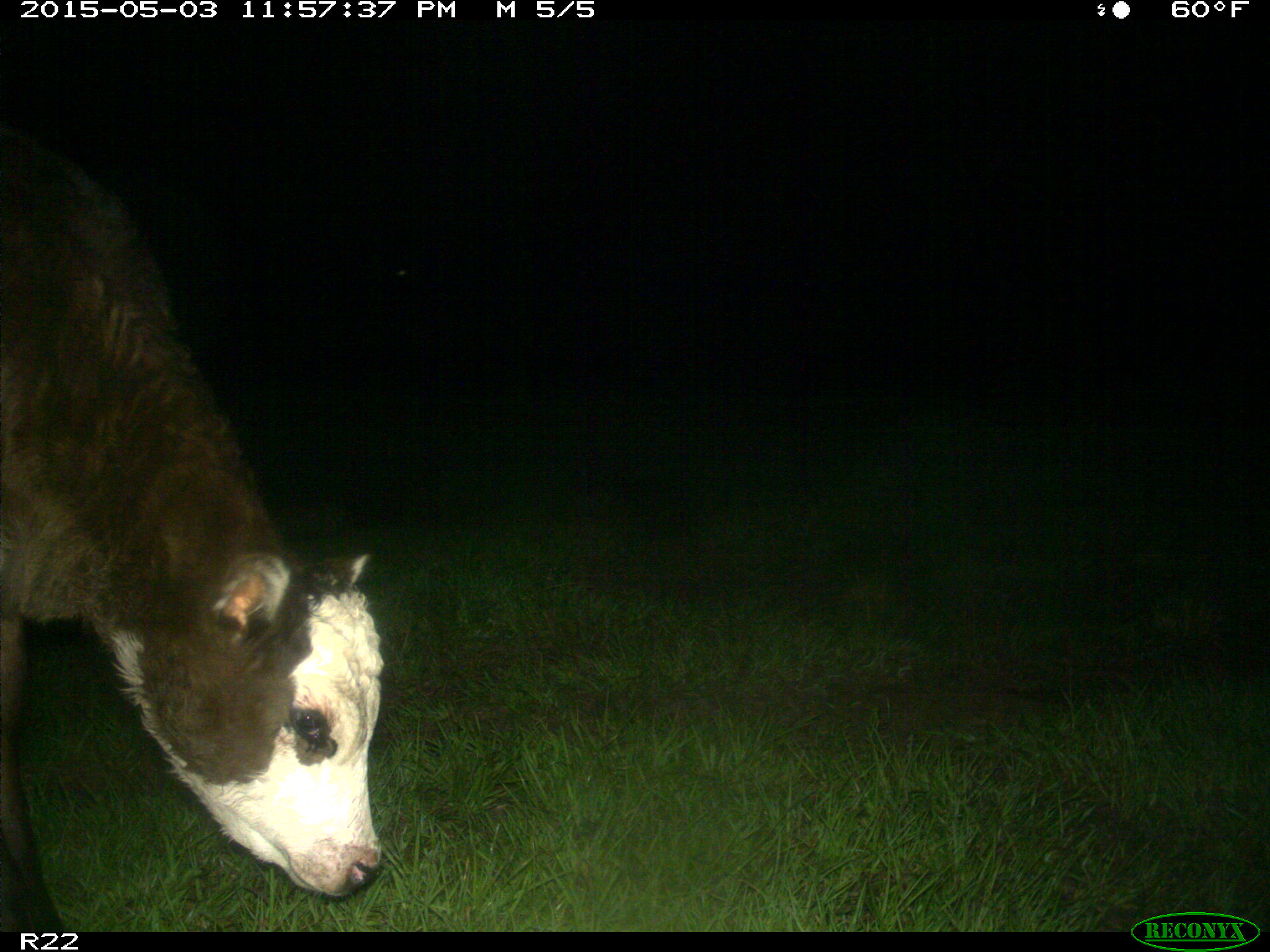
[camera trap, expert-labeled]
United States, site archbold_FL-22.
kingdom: Animalia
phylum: Chordata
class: Mammalia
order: Artiodactyla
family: Bovidae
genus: Bos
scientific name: Bos taurus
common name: domestic cow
Bos taurus (domestic cow).